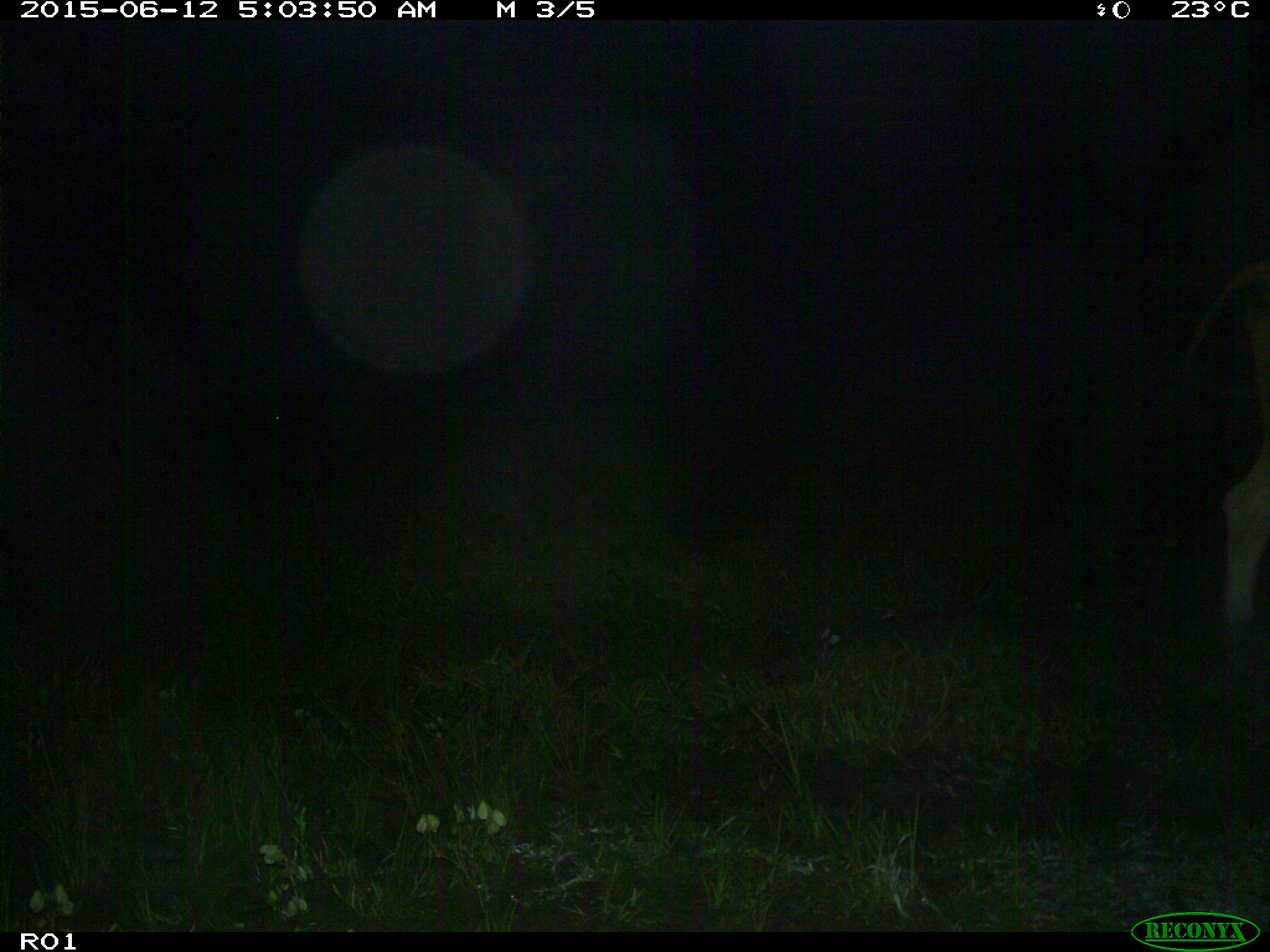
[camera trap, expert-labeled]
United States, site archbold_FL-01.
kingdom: Animalia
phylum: Chordata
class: Mammalia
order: Artiodactyla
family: Bovidae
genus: Bos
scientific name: Bos taurus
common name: domestic cow